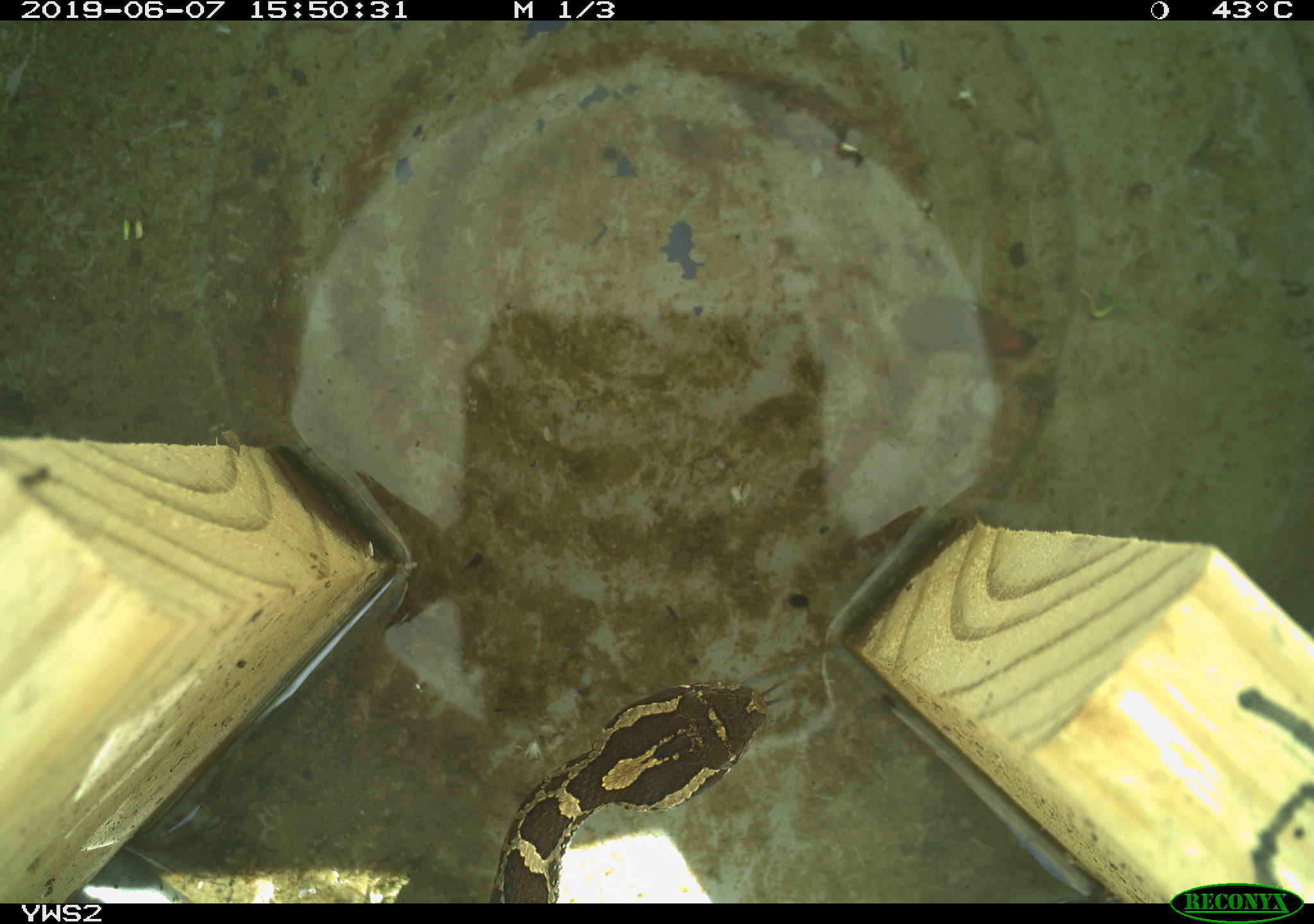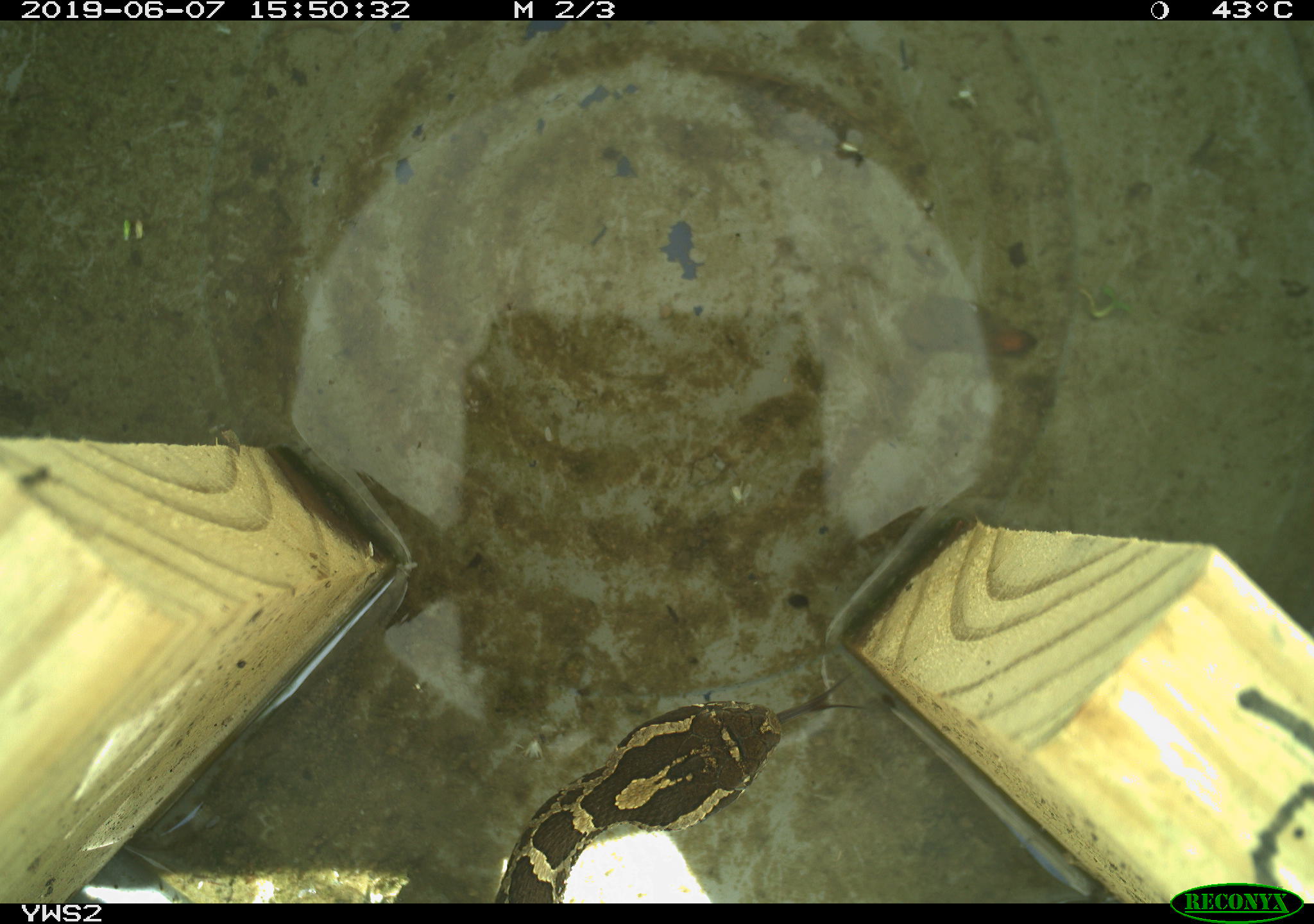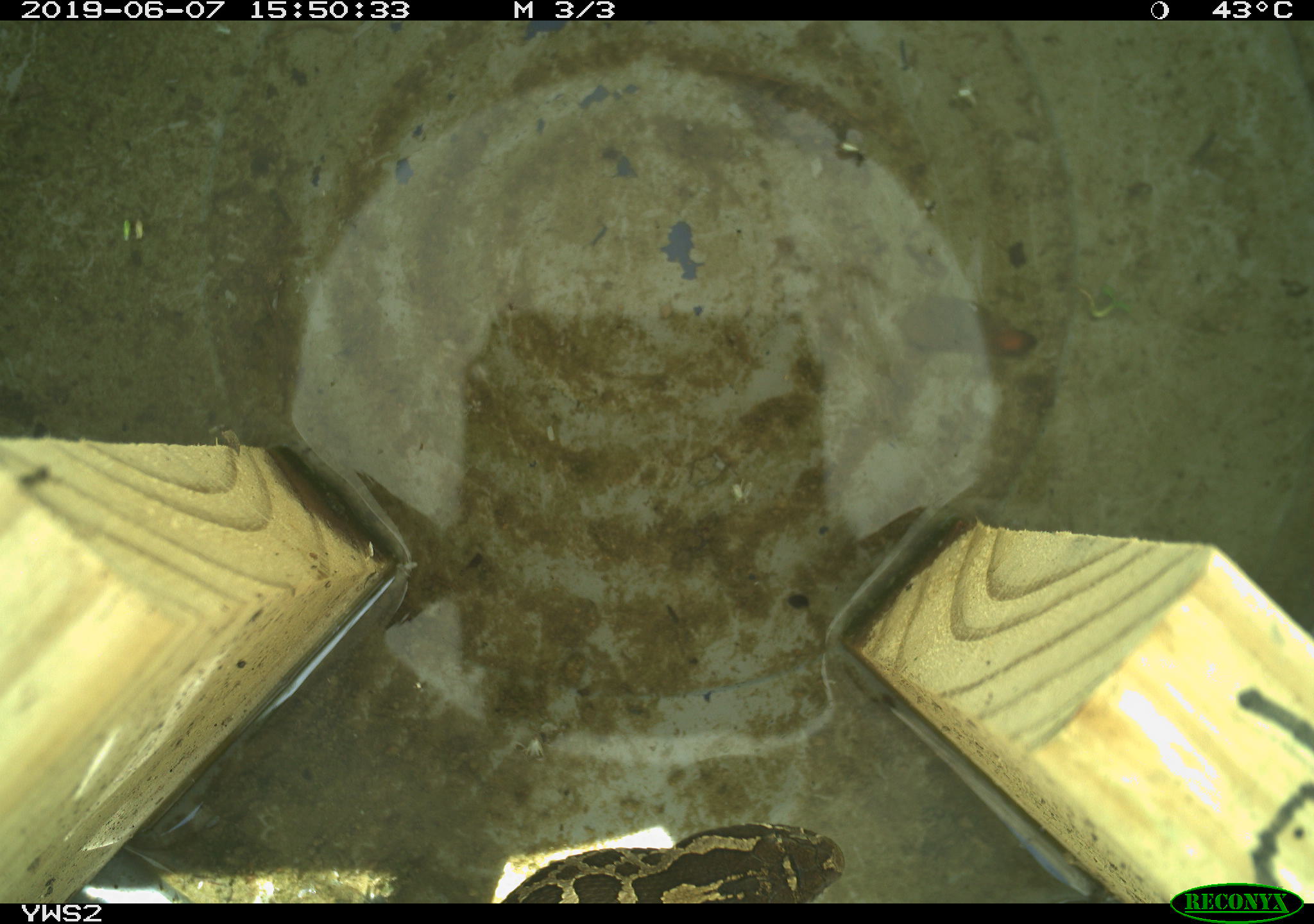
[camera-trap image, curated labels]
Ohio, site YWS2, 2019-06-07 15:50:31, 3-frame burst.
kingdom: Animalia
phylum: Chordata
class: Reptilia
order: Squamata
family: Viperidae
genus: Sistrurus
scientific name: Sistrurus catenatus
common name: eastern massasauga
Eastern massasauga (Sistrurus catenatus).